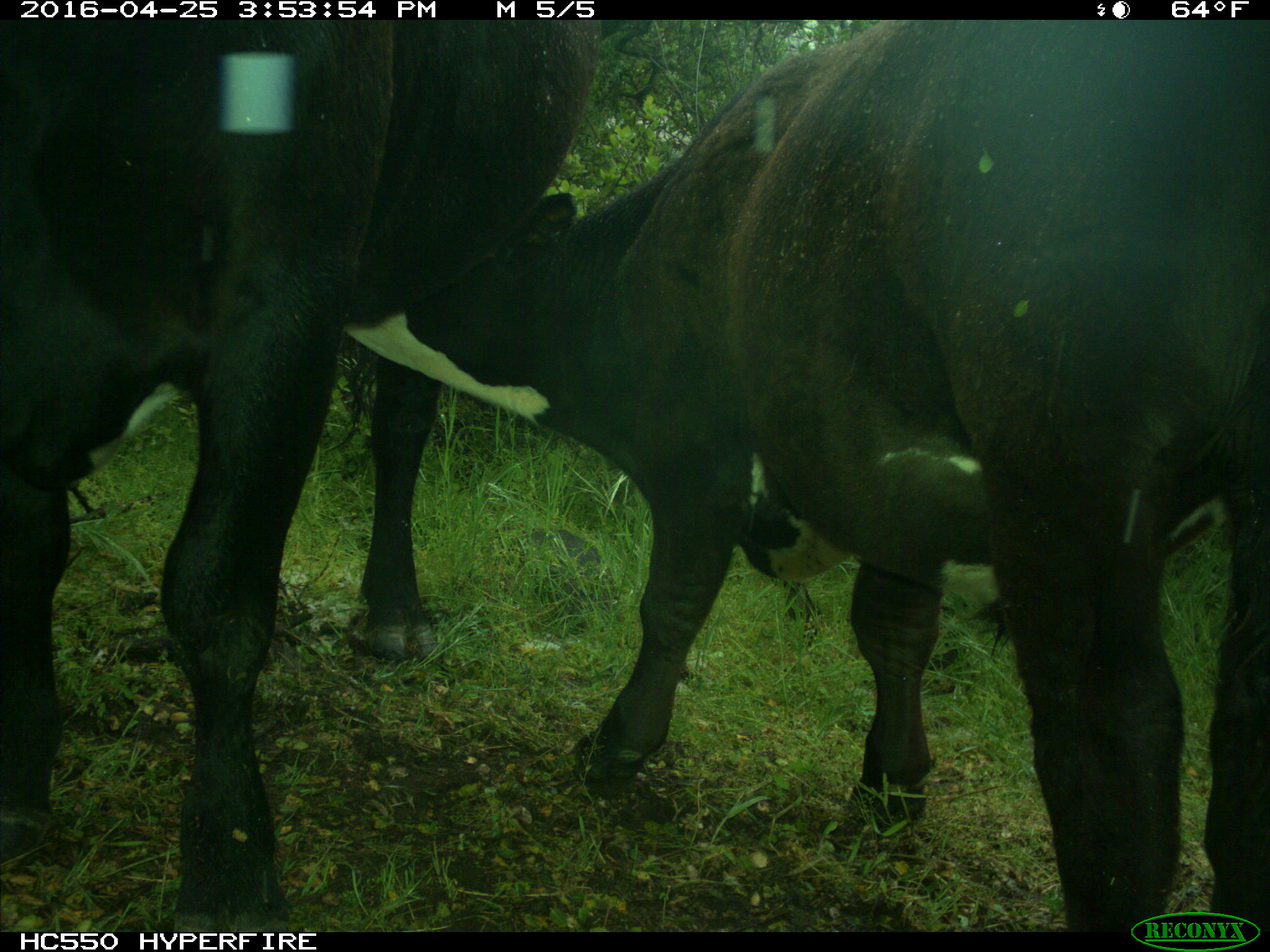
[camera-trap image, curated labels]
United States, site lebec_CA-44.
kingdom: Animalia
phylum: Chordata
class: Mammalia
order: Artiodactyla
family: Bovidae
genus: Bos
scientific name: Bos taurus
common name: domestic cow